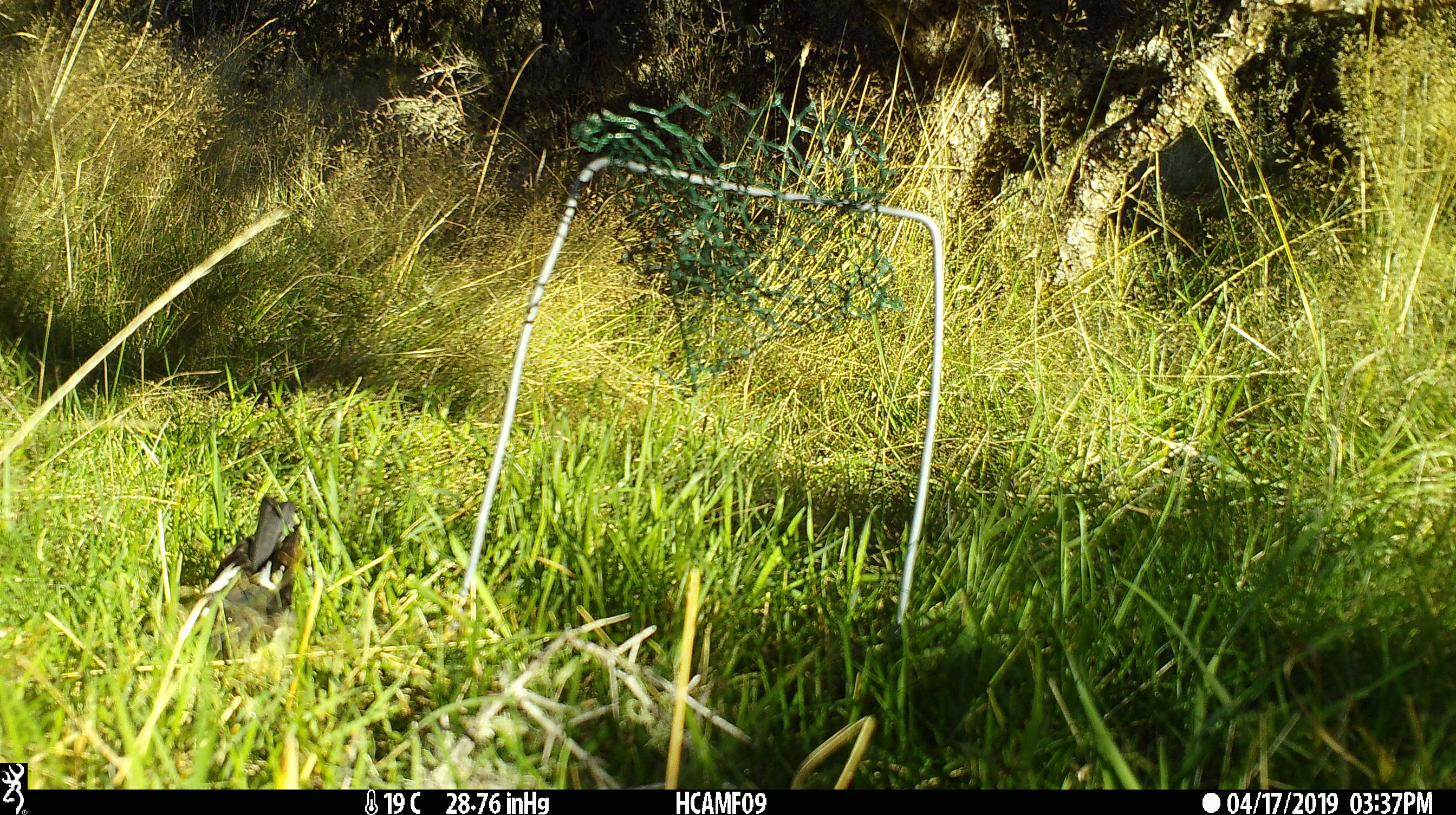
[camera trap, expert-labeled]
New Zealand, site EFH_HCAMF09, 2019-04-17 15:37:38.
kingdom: Animalia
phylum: Chordata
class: Aves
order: Passeriformes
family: Petroicidae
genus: Petroica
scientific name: Petroica macrocephala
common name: tomtit